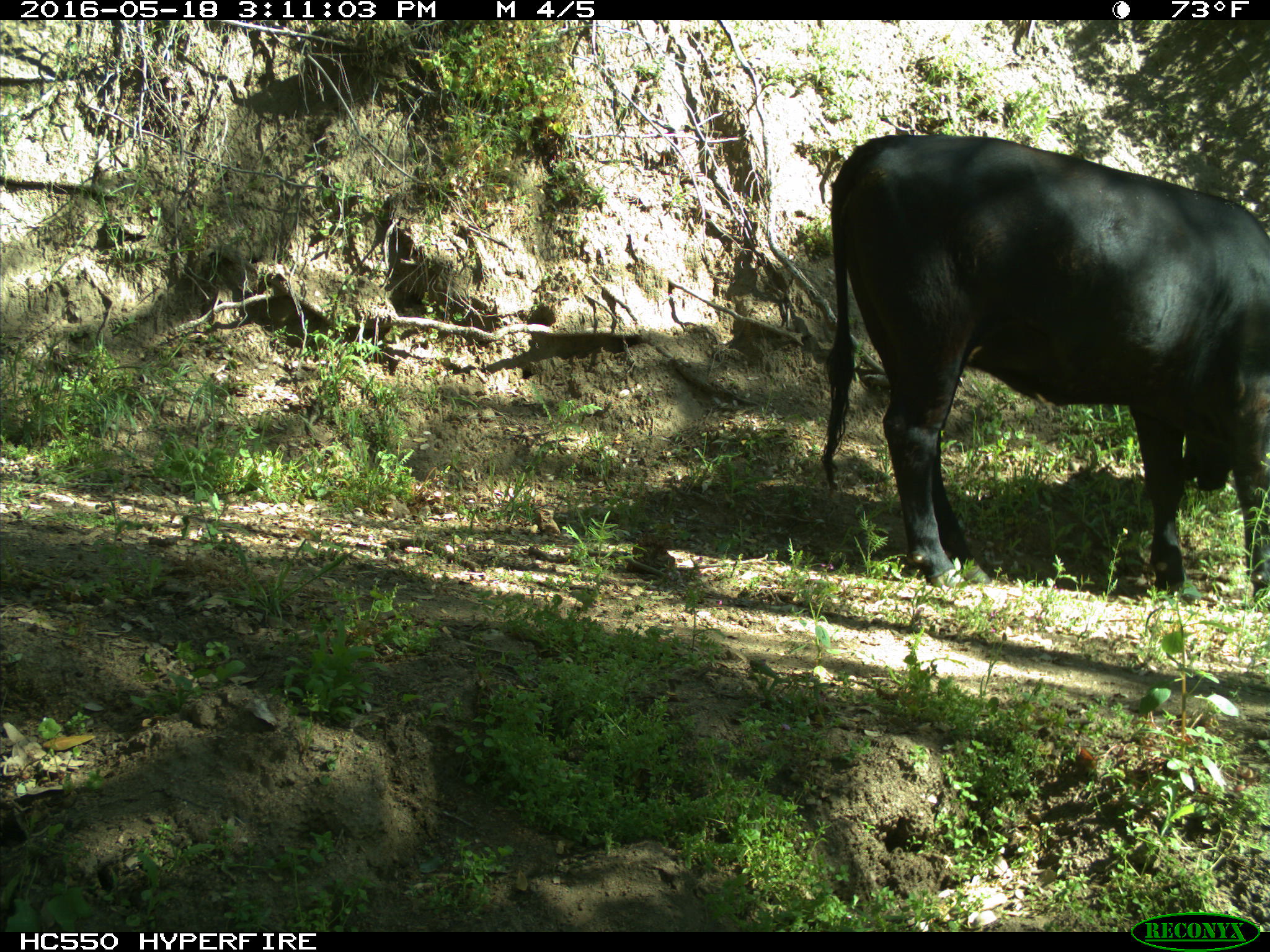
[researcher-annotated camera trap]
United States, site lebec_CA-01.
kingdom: Animalia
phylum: Chordata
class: Mammalia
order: Artiodactyla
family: Bovidae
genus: Bos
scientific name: Bos taurus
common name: domestic cow